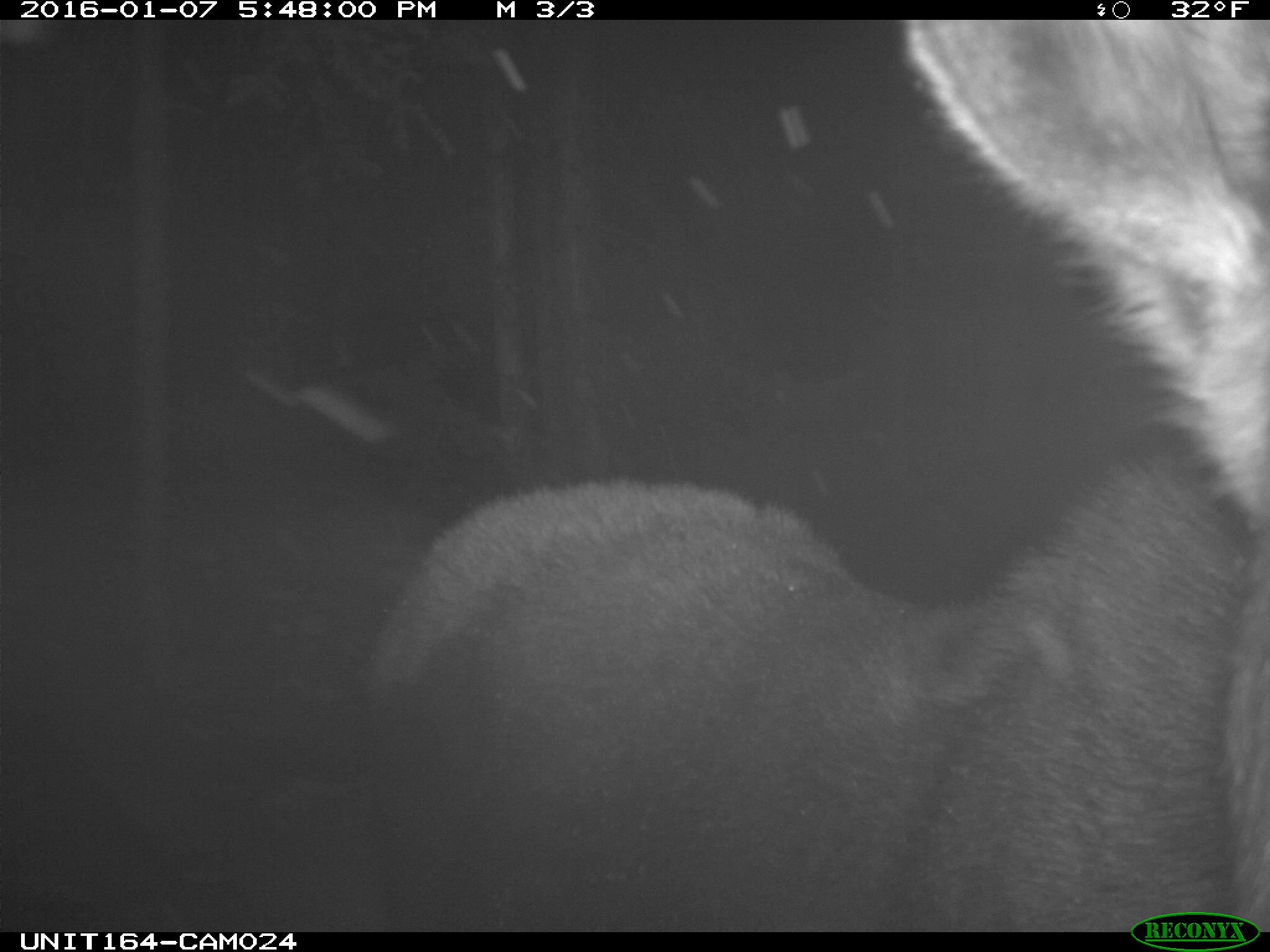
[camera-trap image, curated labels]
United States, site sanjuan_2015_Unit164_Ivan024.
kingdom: Animalia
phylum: Chordata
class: Mammalia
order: Artiodactyla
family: Cervidae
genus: Alces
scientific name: Alces alces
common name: moose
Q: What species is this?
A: Alces alces (moose).